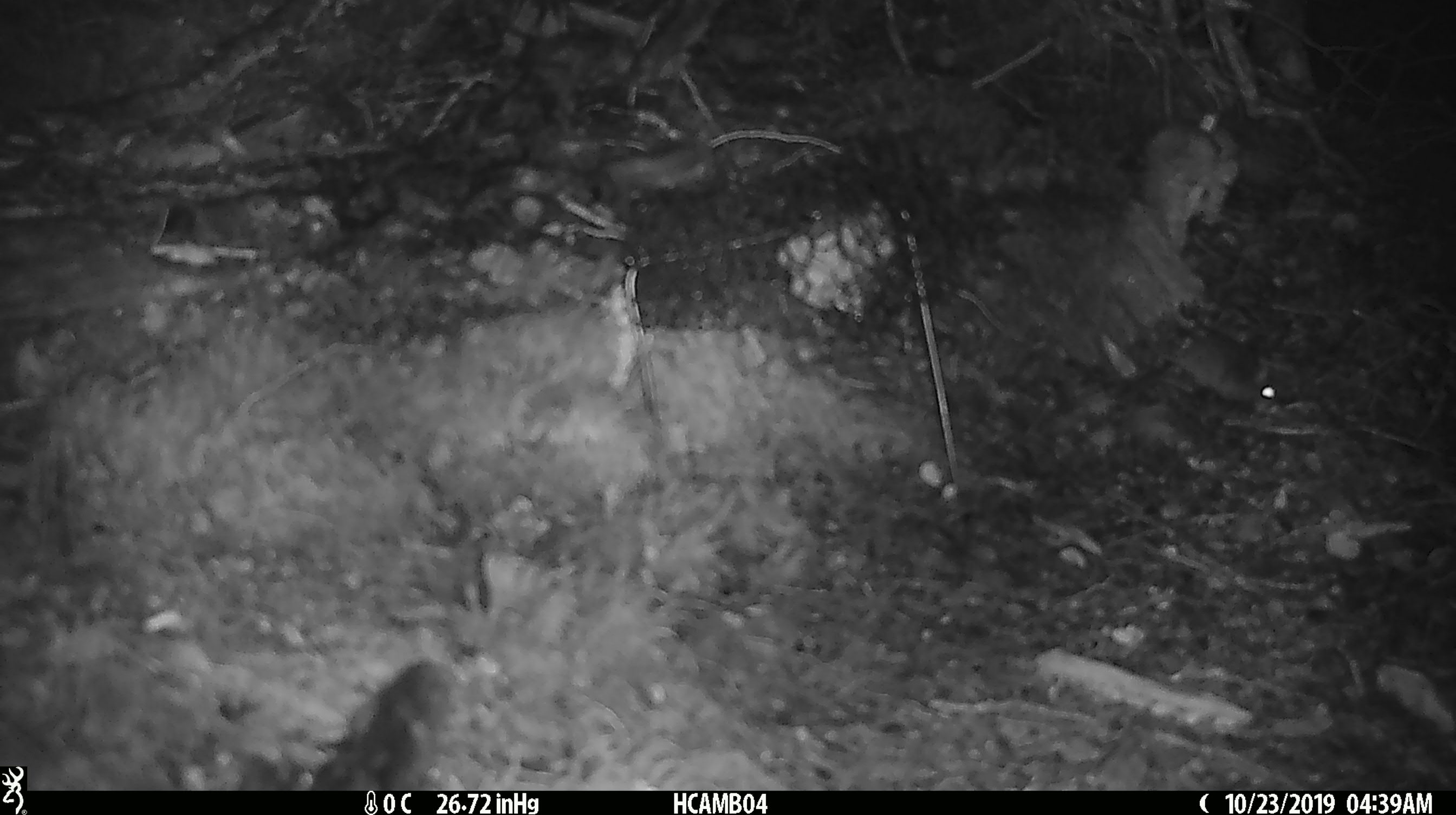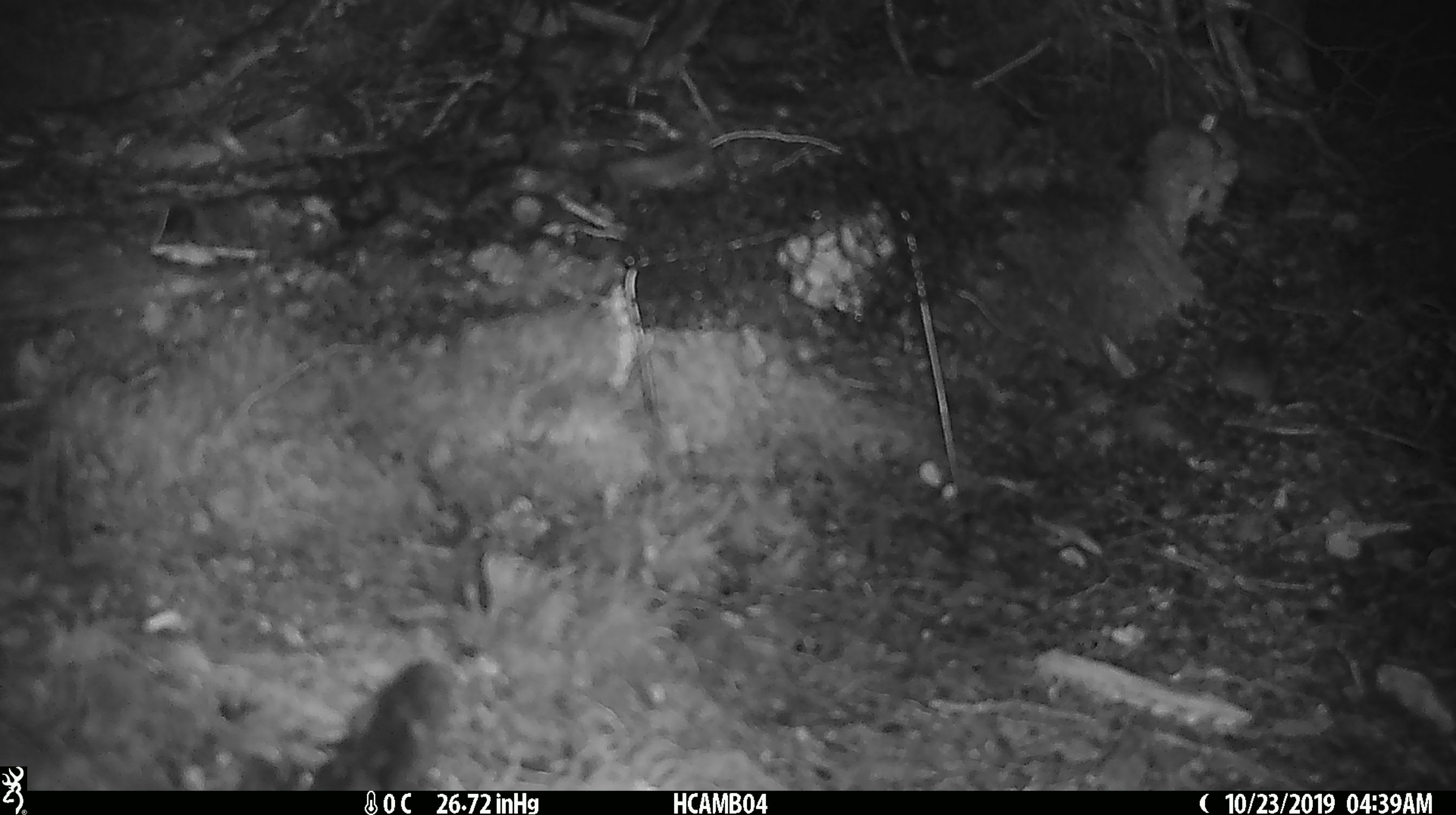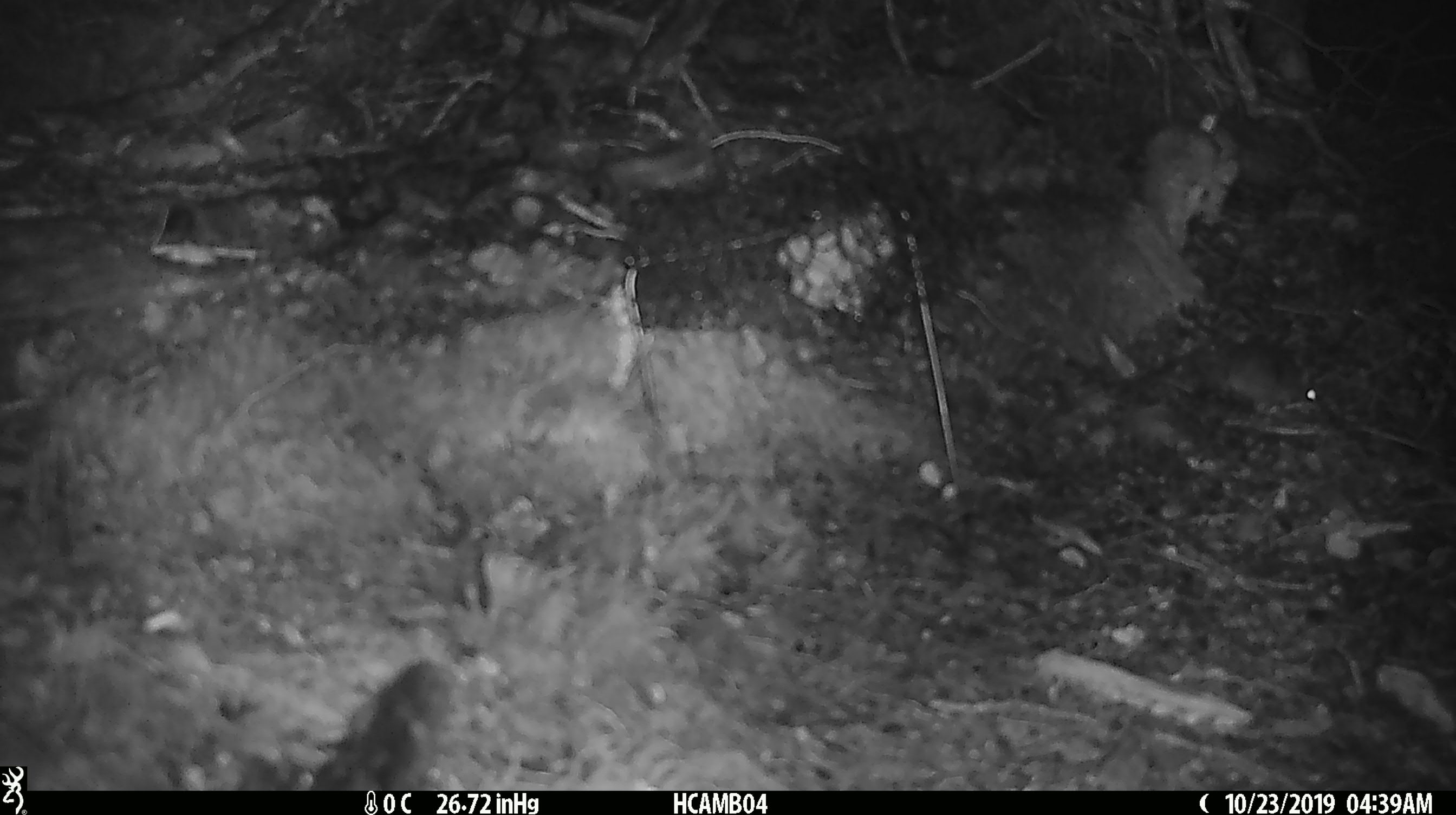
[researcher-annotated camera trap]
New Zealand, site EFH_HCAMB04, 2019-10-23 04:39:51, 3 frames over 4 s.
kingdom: Animalia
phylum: Chordata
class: Mammalia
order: Rodentia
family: Muridae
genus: Mus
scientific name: Mus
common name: mouse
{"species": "mouse (Mus)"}